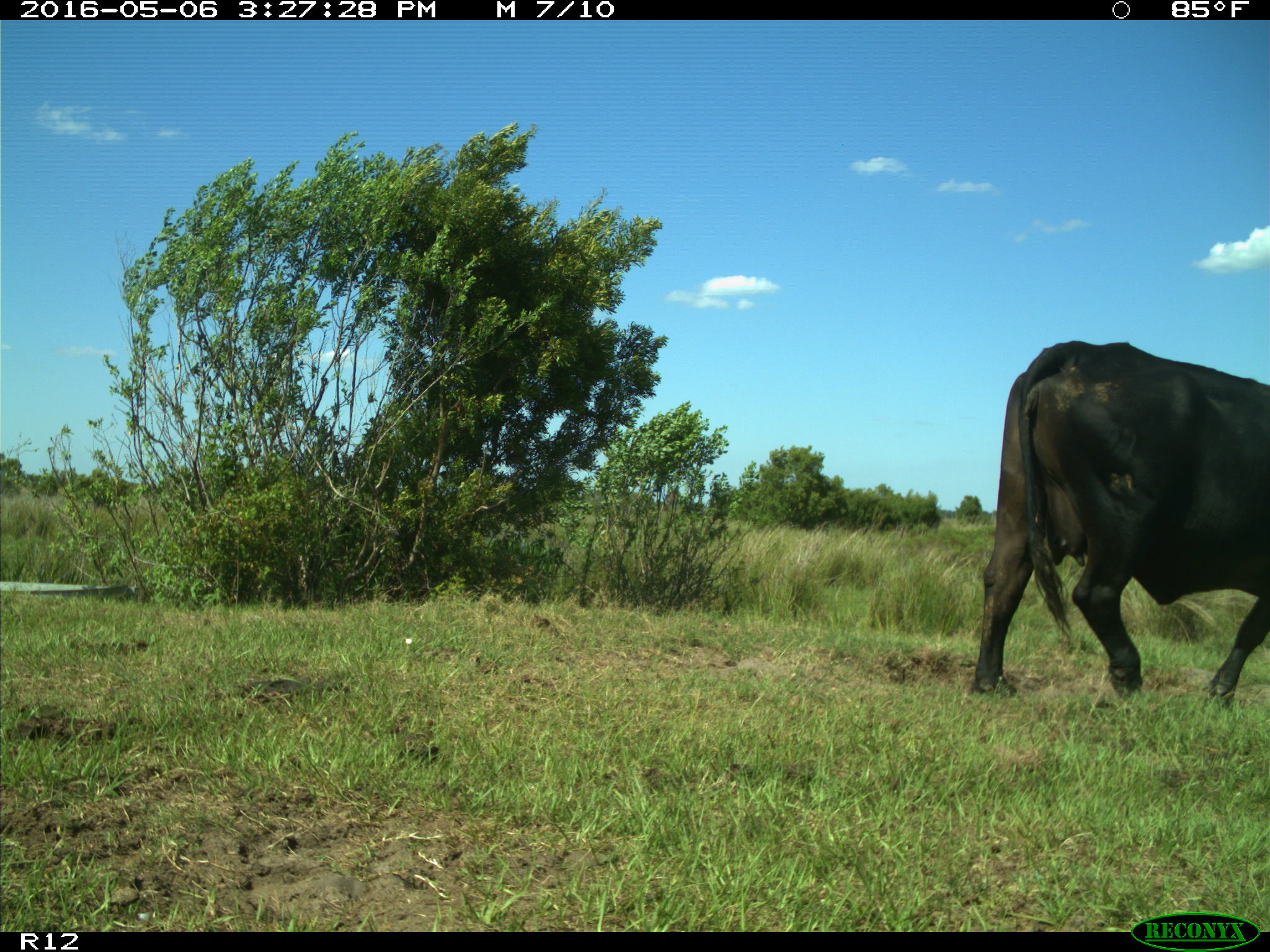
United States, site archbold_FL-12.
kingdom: Animalia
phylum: Chordata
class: Mammalia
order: Artiodactyla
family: Bovidae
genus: Bos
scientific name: Bos taurus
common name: domestic cow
Bos taurus (domestic cow).